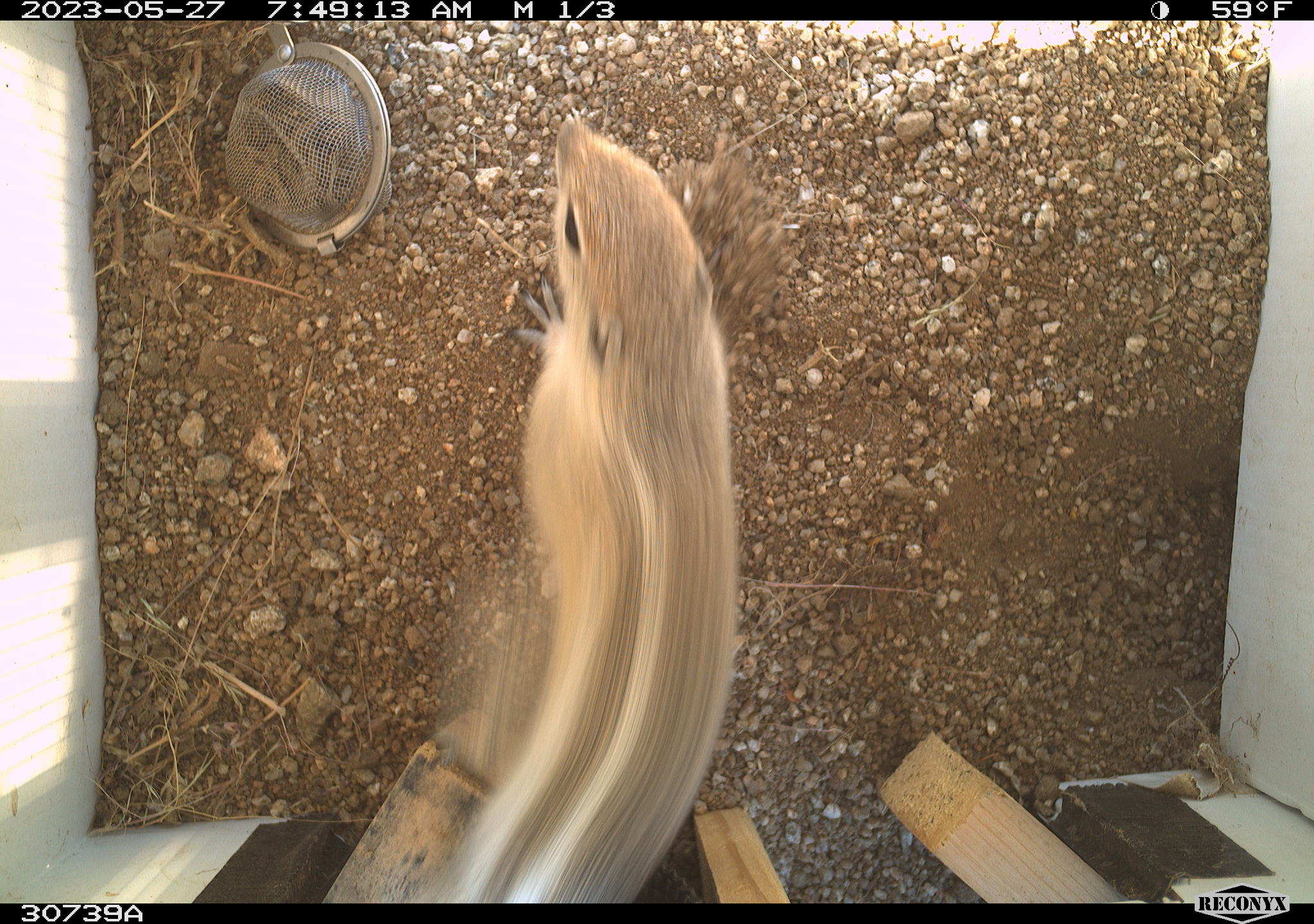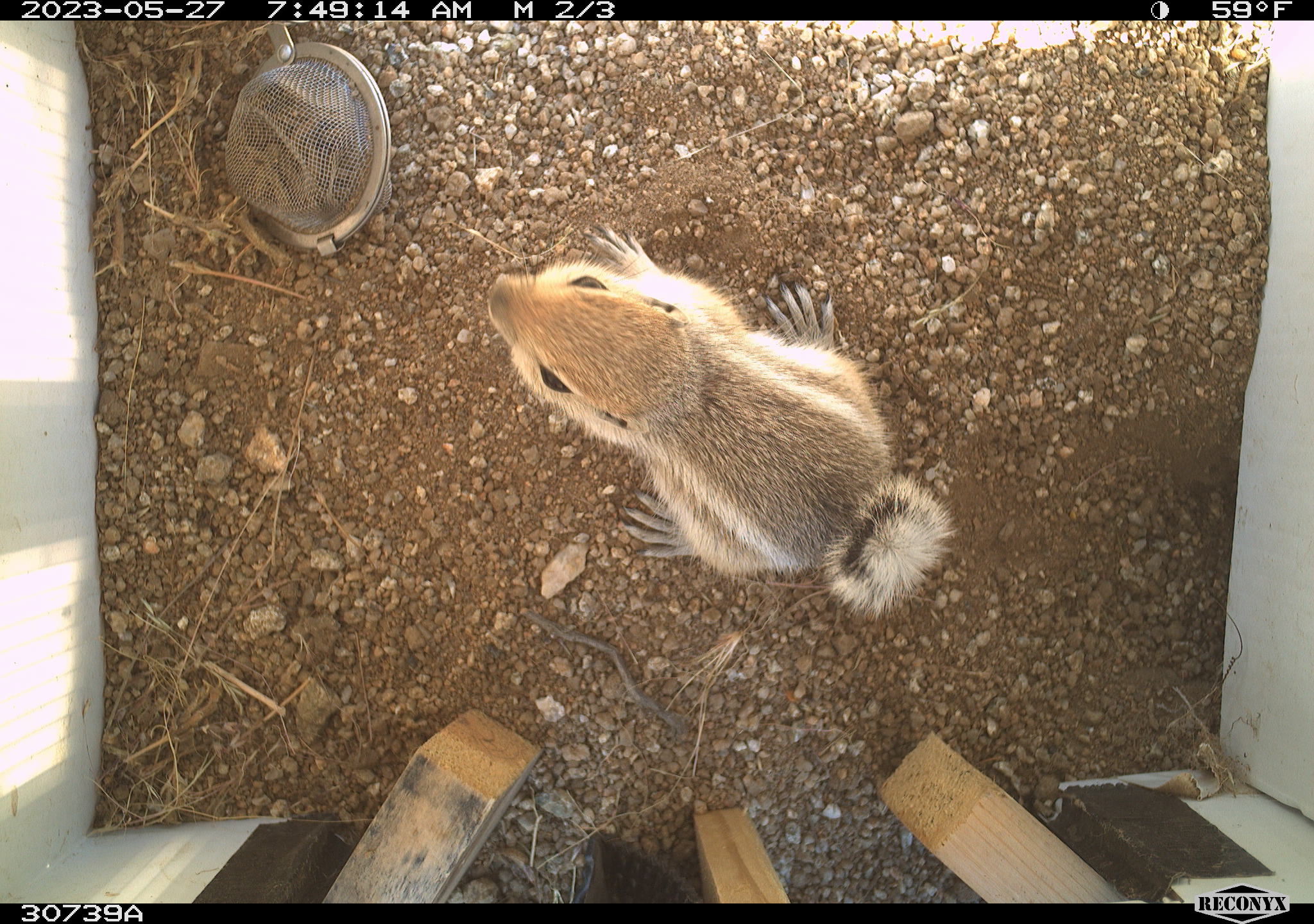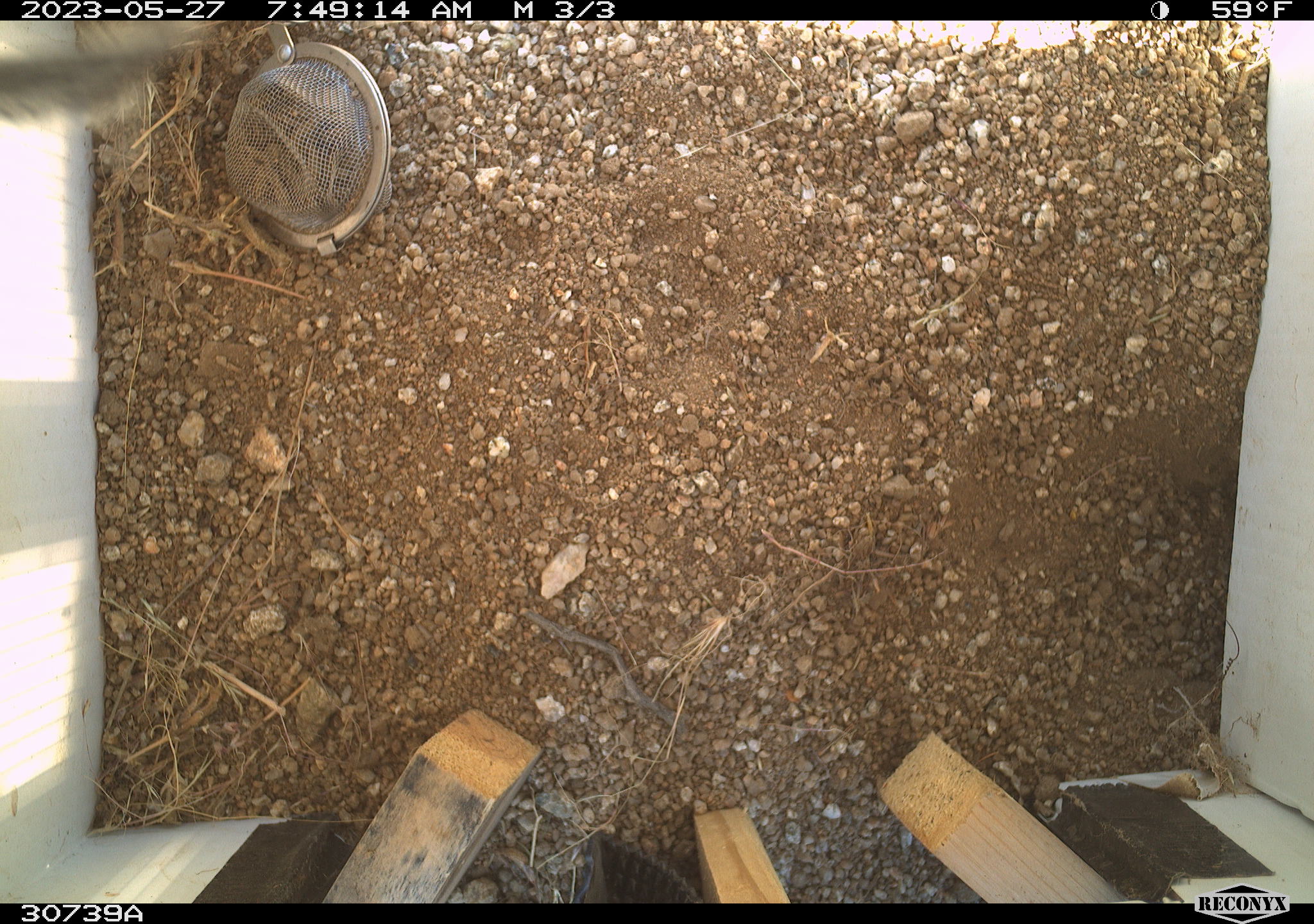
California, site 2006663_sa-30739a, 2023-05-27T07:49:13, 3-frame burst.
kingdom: Animalia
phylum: Chordata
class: Mammalia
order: Rodentia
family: Sciuridae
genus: Ammospermophilus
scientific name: Ammospermophilus leucurus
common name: white-tailed antelope squirrel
White-tailed antelope squirrel (Ammospermophilus leucurus).